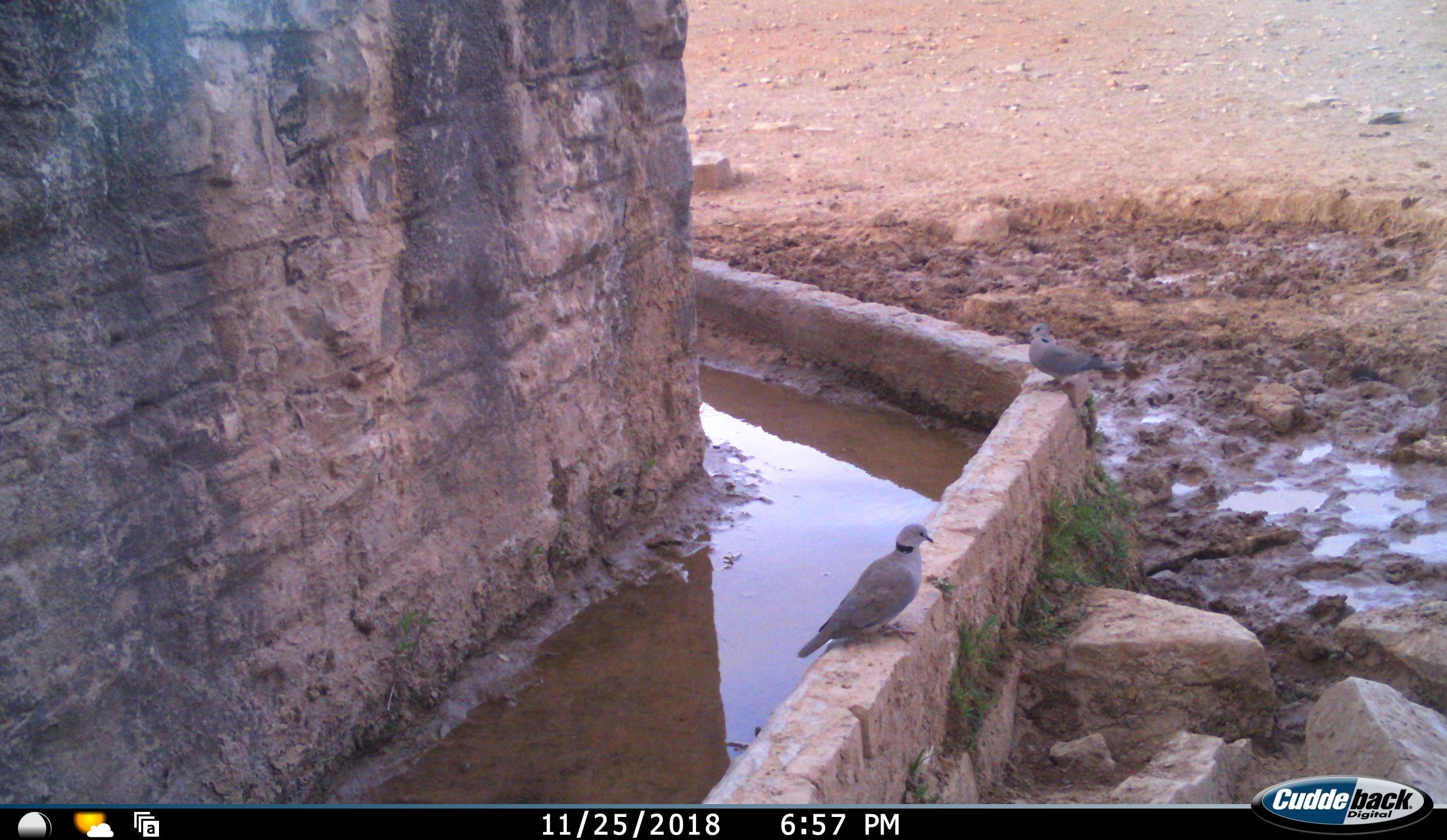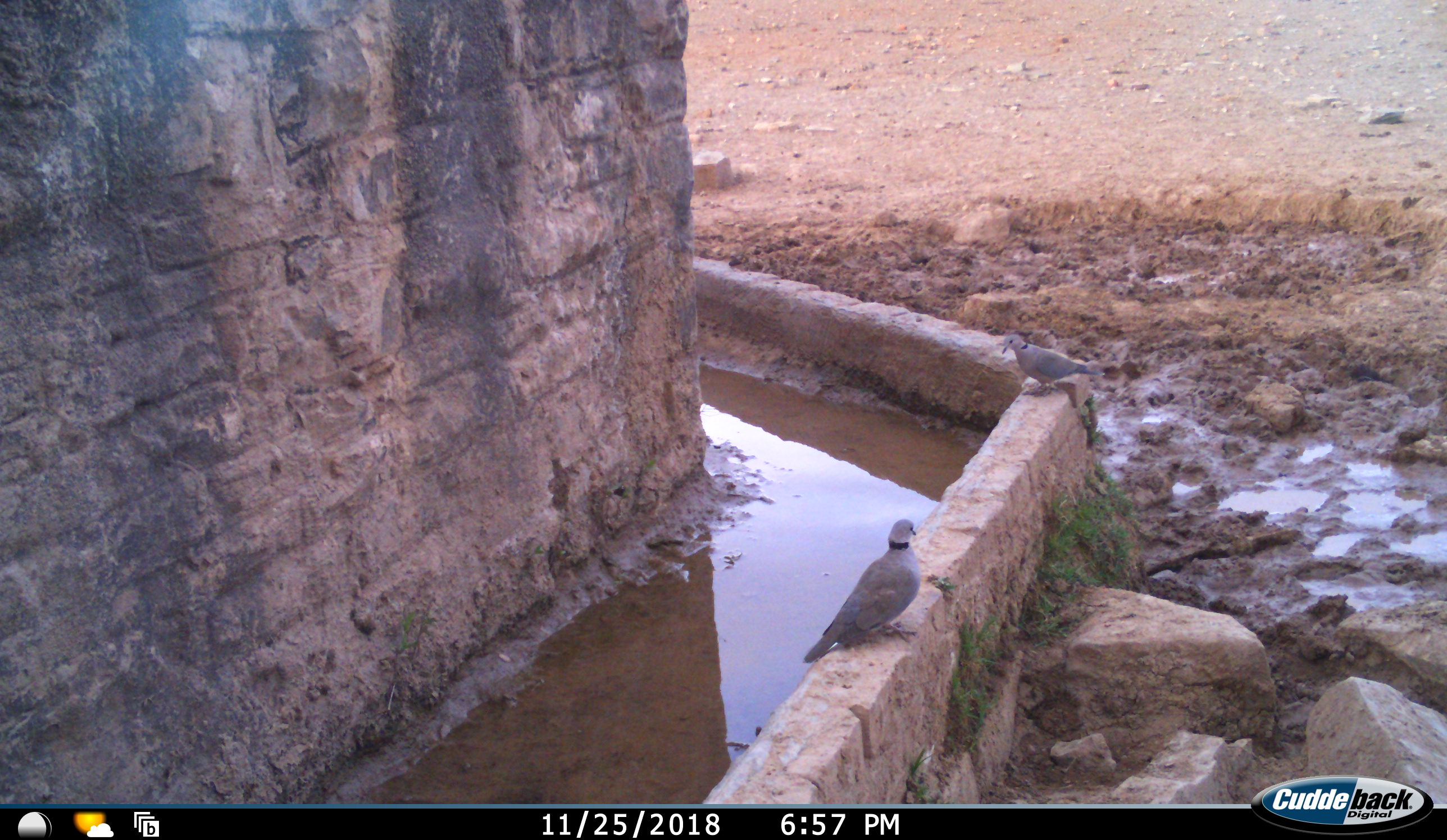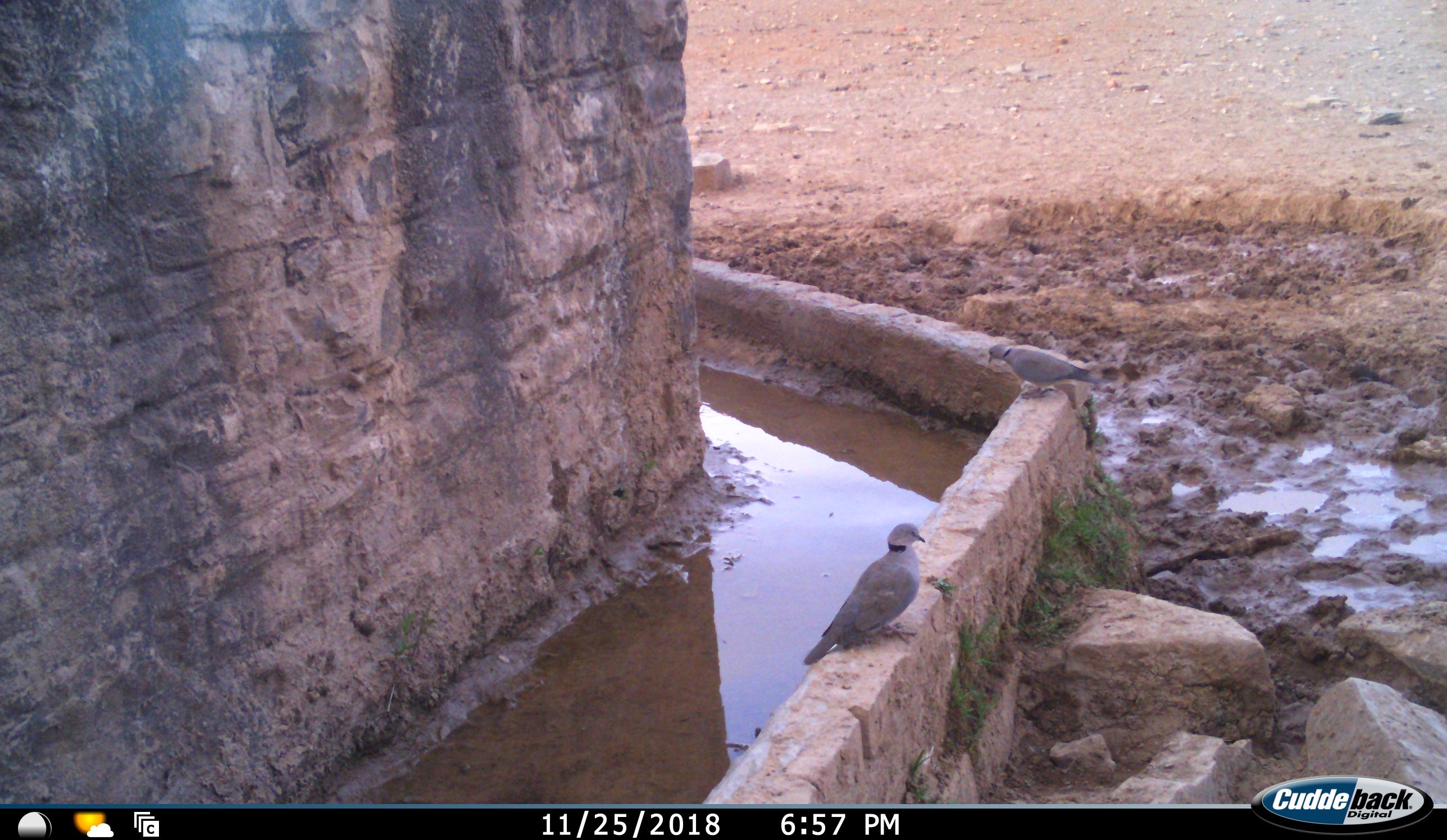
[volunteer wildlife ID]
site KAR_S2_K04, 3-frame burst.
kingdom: Animalia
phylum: Chordata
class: Aves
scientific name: Aves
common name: bird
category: birdother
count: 2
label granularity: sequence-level